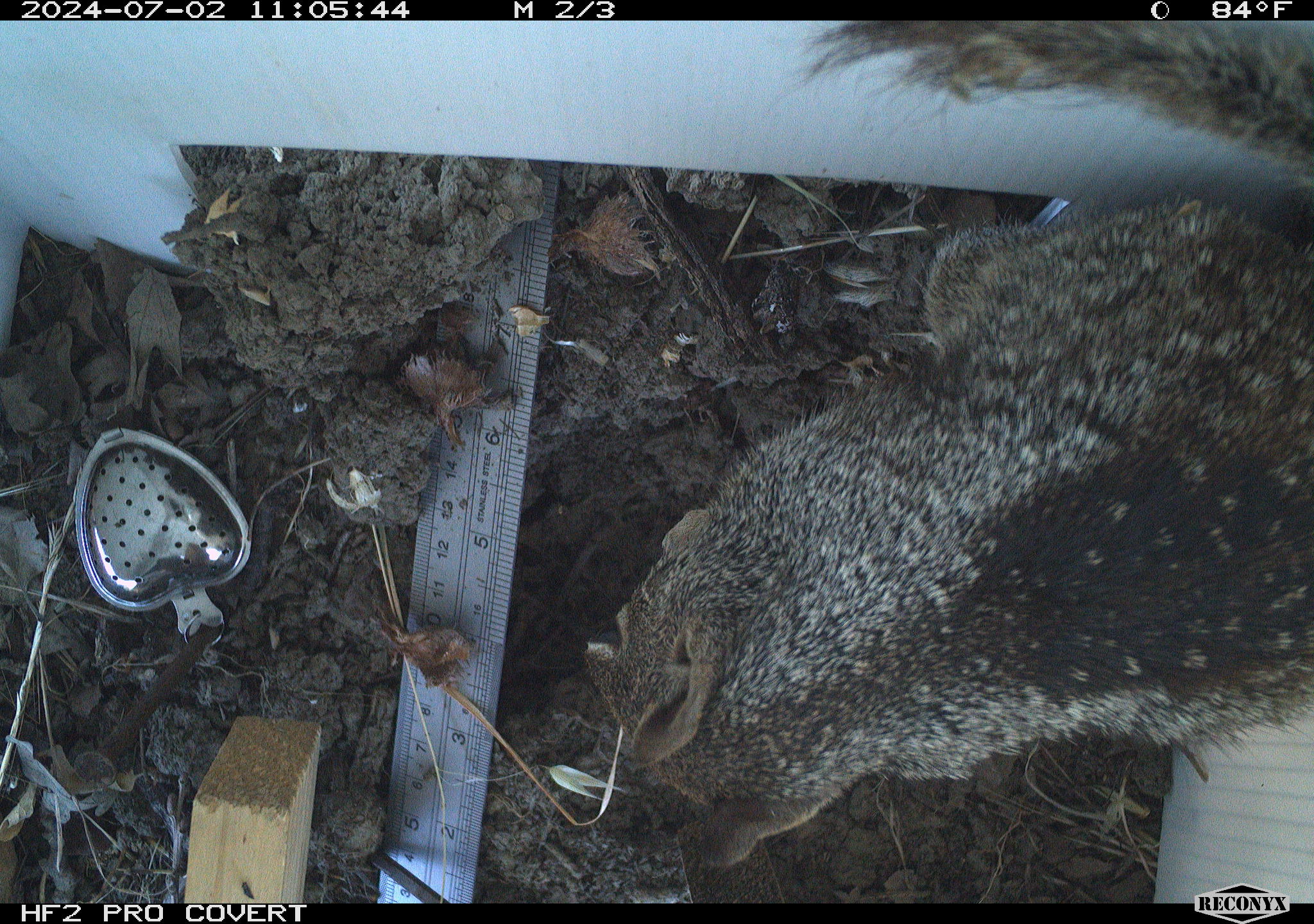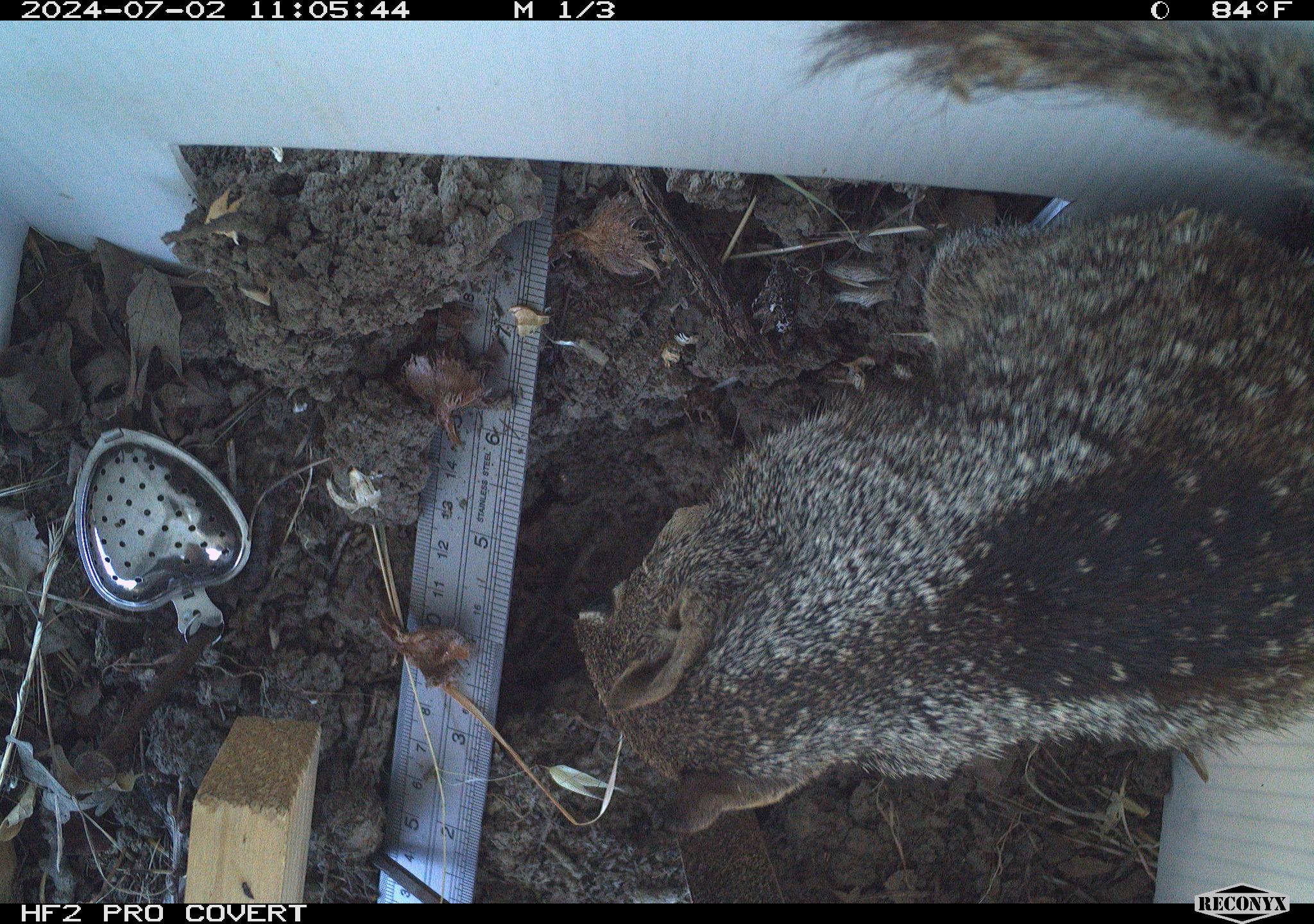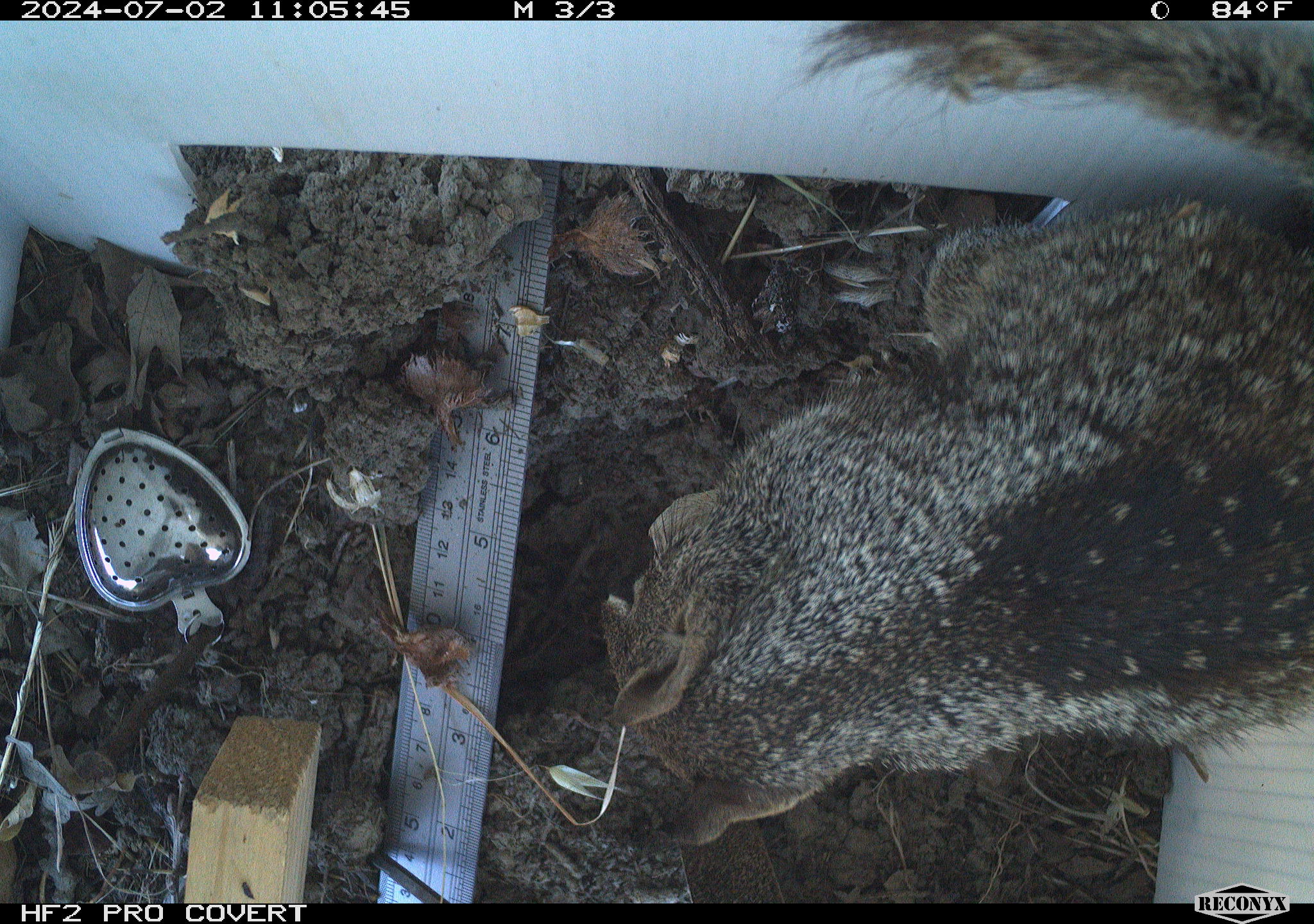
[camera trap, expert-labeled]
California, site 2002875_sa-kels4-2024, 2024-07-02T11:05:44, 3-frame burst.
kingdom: Animalia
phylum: Chordata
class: Mammalia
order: Rodentia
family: Sciuridae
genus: Otospermophilus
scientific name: Otospermophilus beecheyi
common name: california ground squirrel